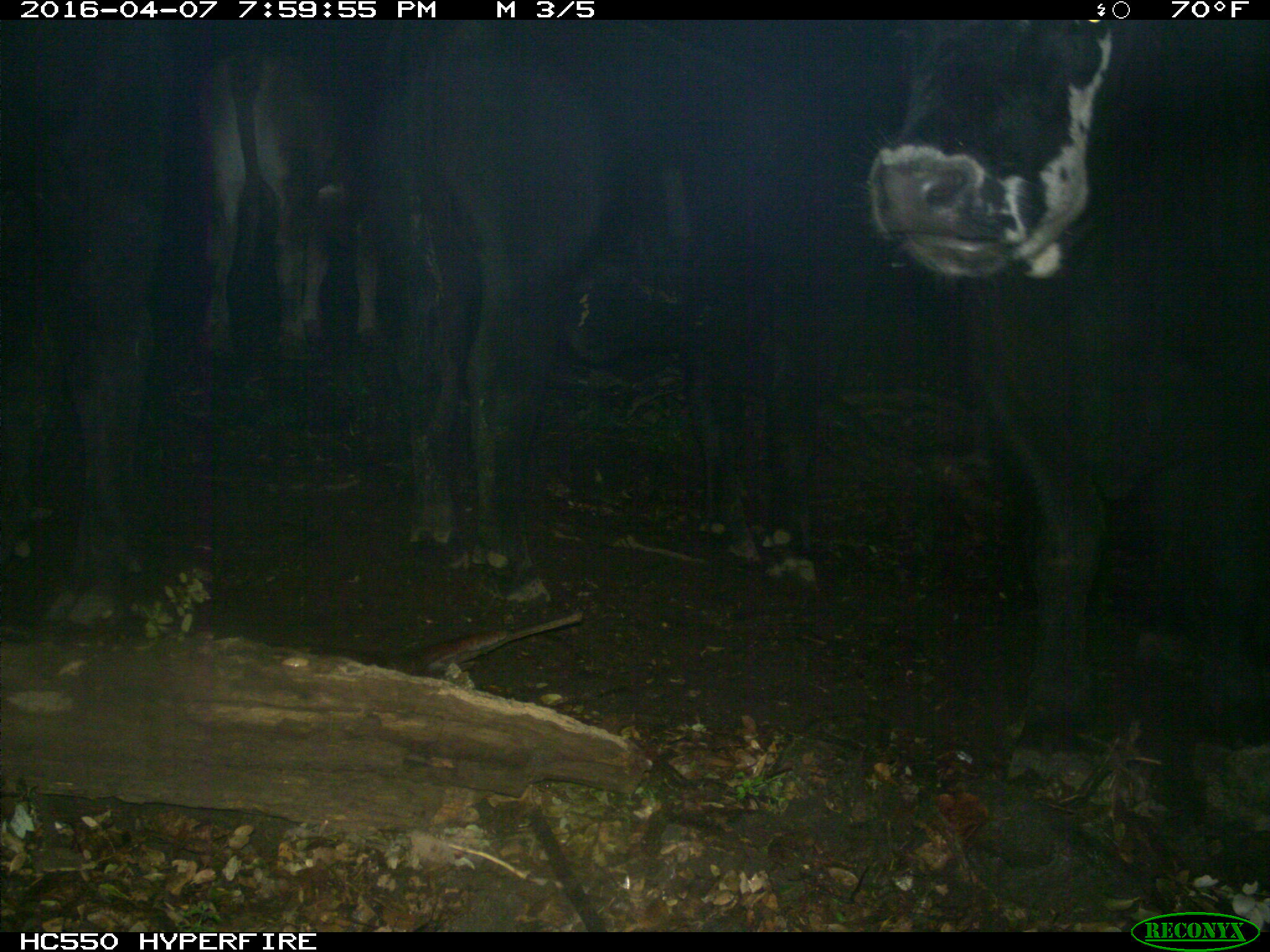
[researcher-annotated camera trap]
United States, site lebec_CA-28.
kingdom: Animalia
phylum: Chordata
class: Mammalia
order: Artiodactyla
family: Bovidae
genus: Bos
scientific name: Bos taurus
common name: domestic cow